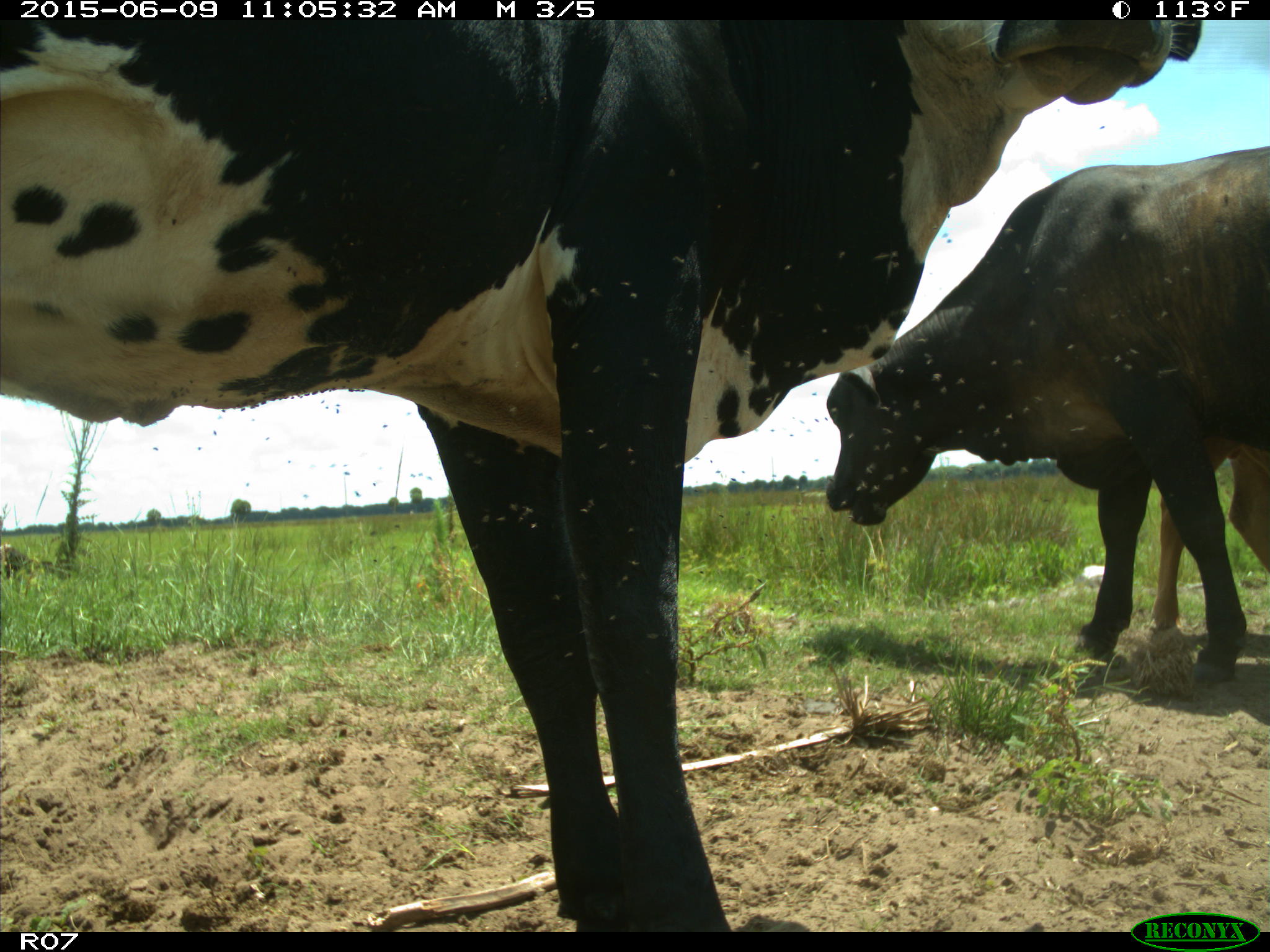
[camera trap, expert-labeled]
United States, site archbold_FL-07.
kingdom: Animalia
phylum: Chordata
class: Mammalia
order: Artiodactyla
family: Bovidae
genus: Bos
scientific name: Bos taurus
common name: domestic cow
Bos taurus (domestic cow).